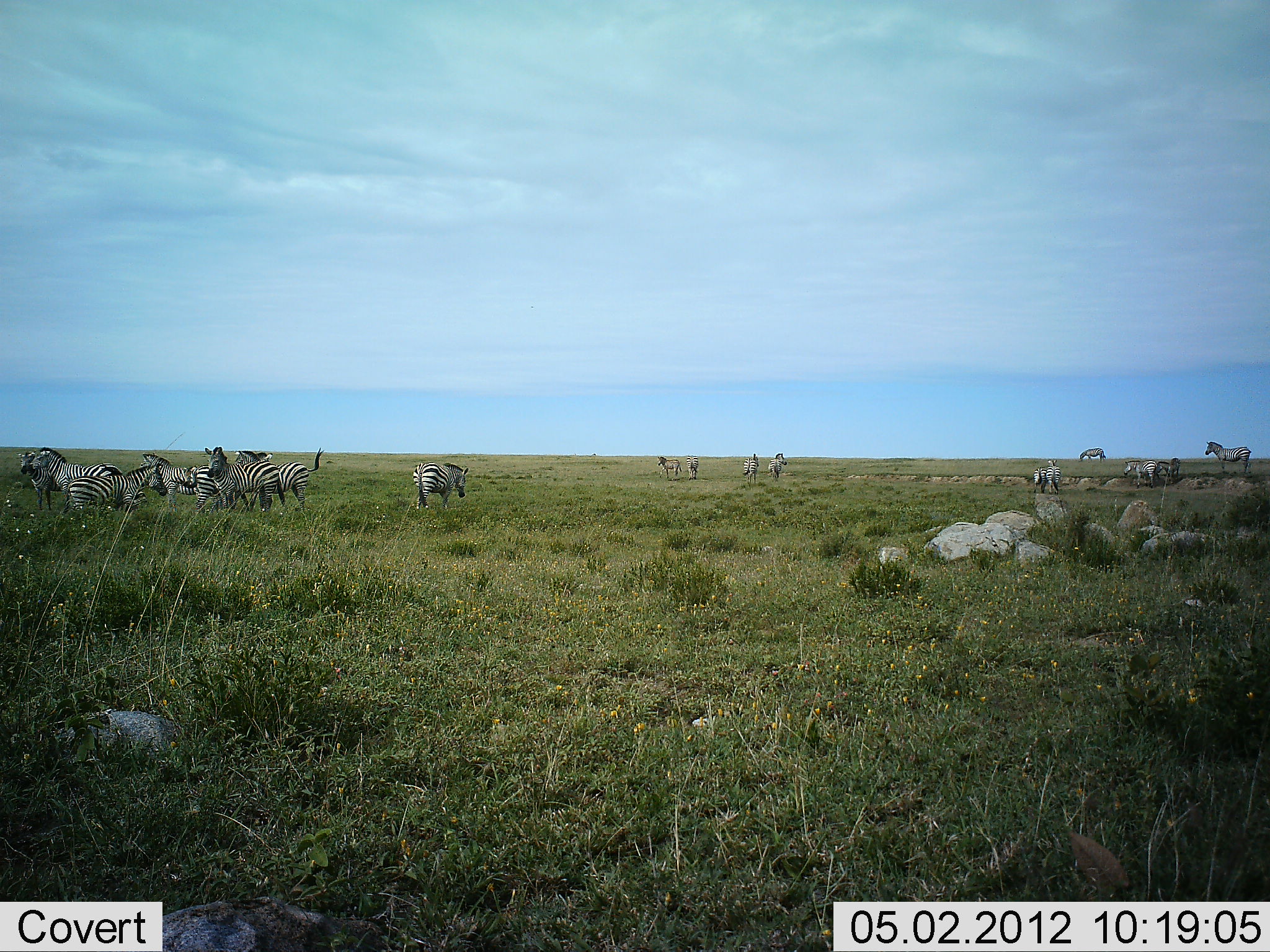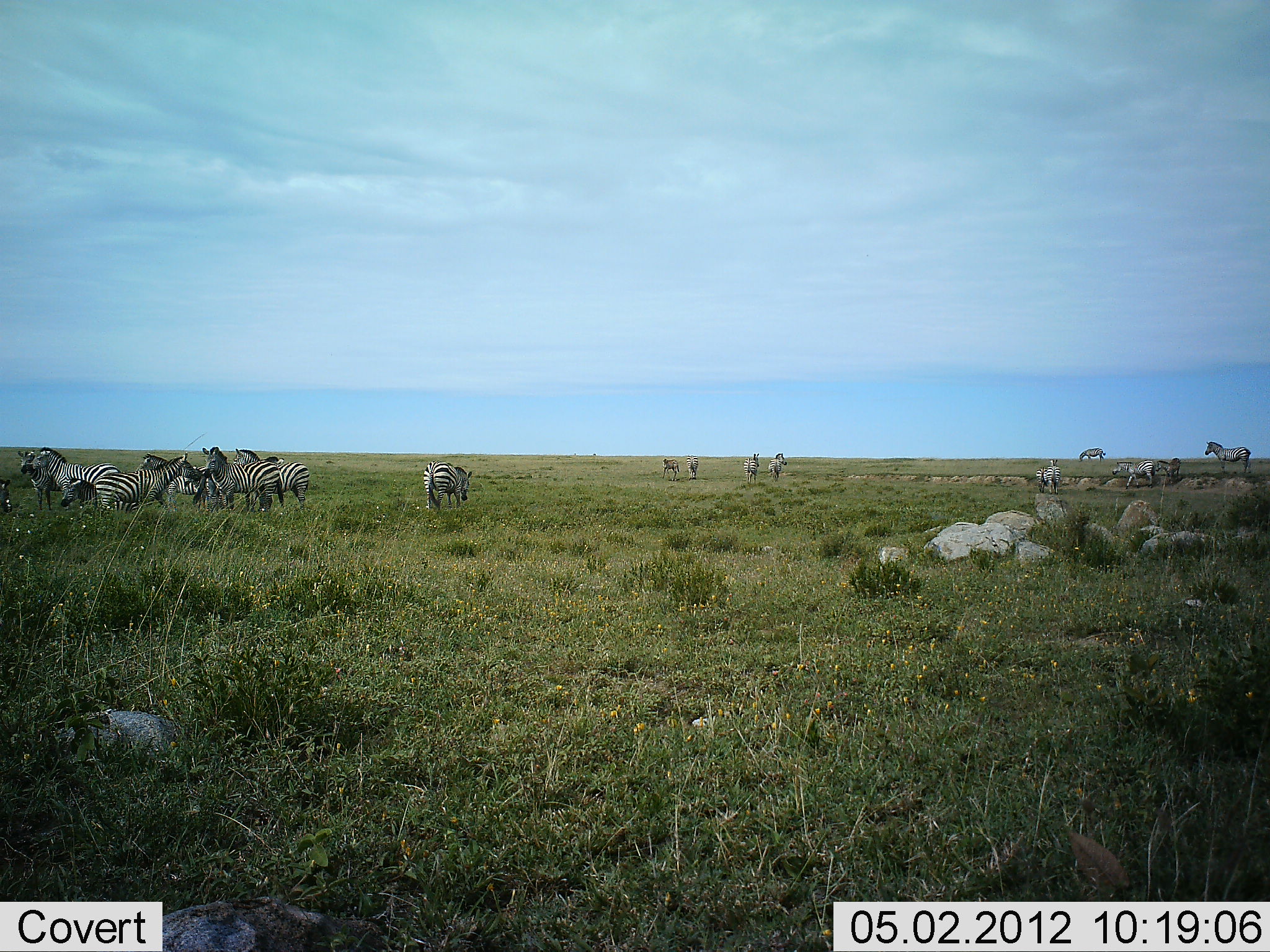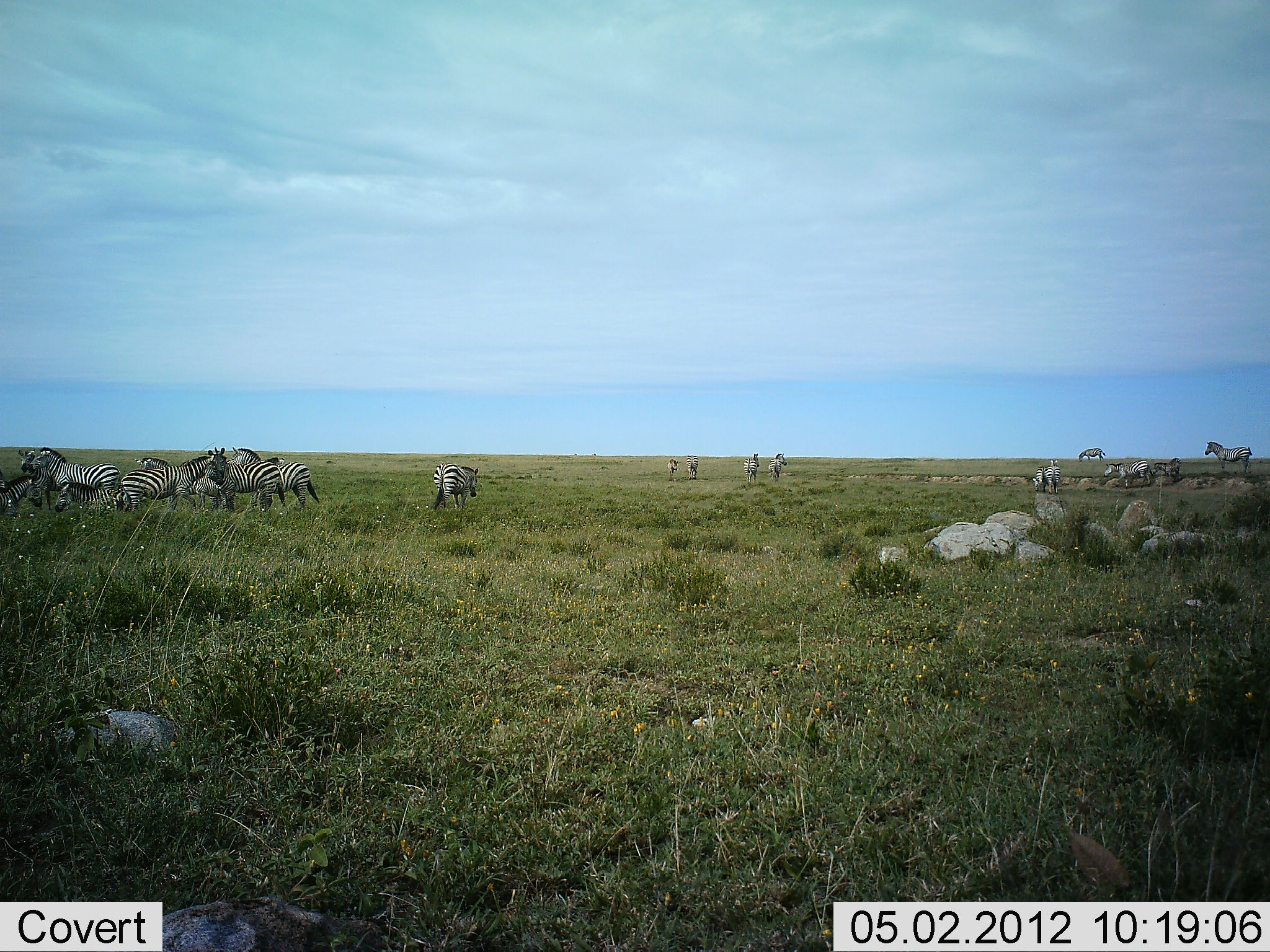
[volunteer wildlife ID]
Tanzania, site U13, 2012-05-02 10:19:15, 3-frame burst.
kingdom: Animalia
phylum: Chordata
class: Mammalia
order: Perissodactyla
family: Equidae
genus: Equus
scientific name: Equus quagga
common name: plains zebra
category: zebra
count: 11-50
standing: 88%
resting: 0%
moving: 50%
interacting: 12%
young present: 6%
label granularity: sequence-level